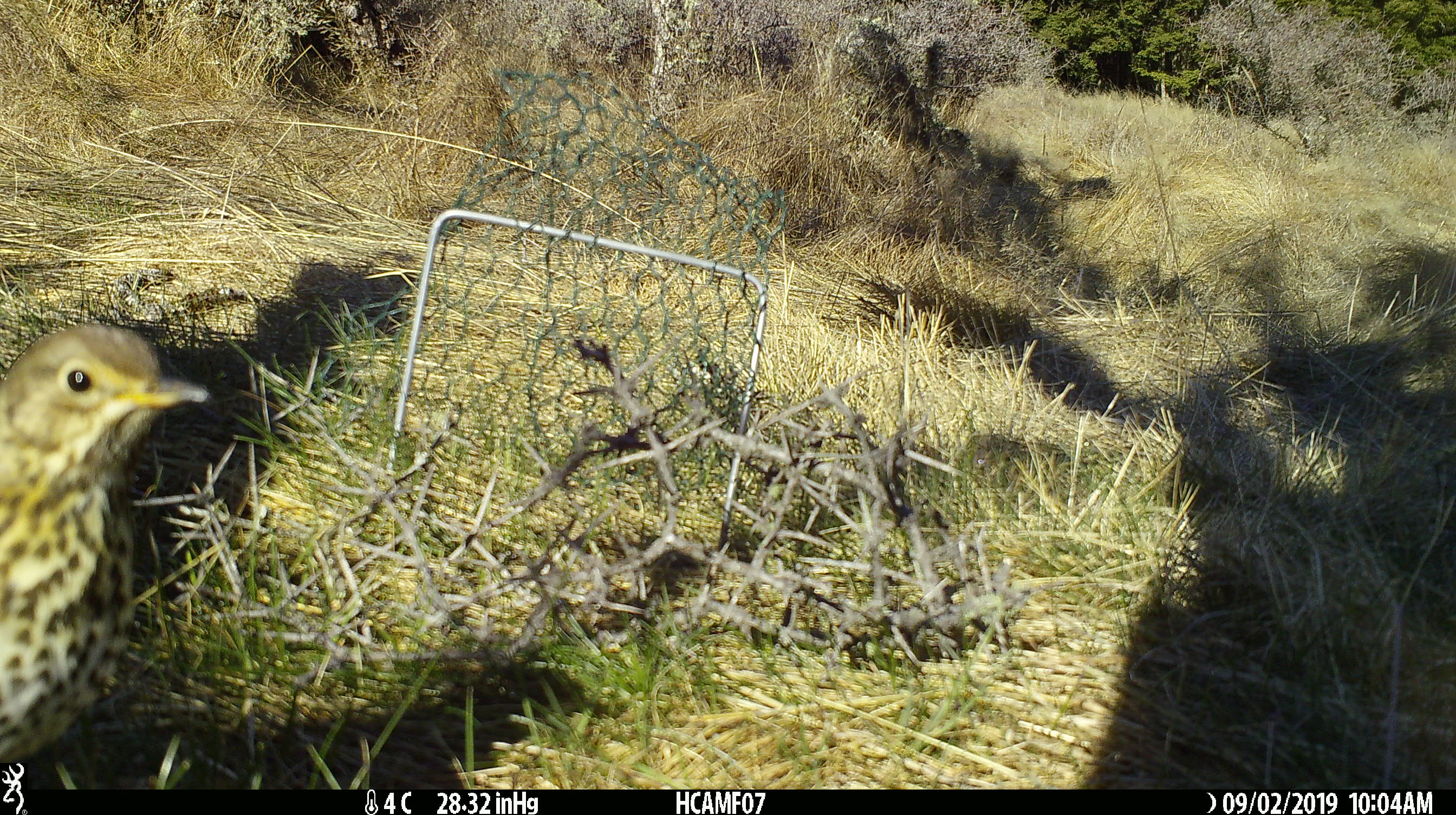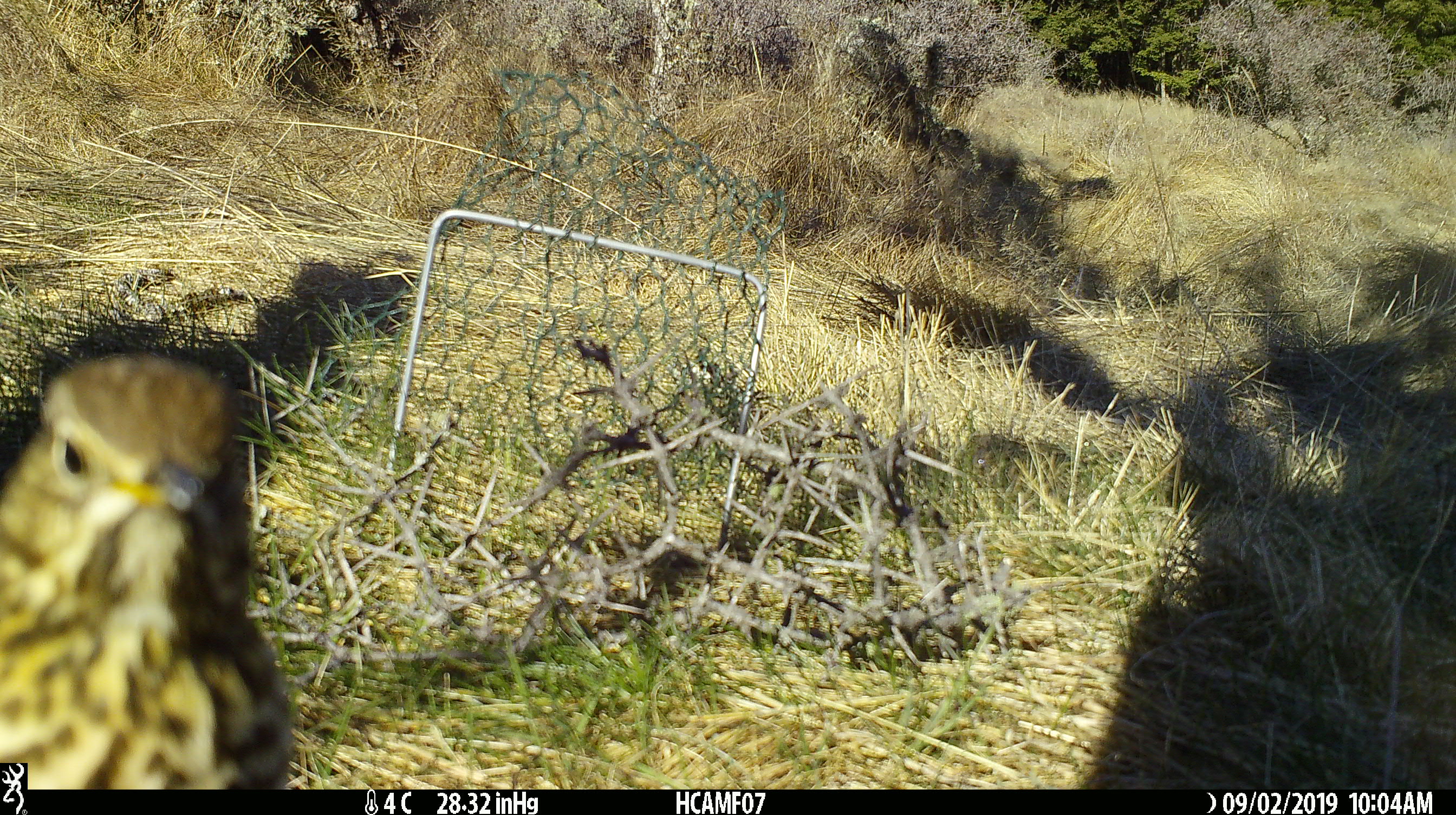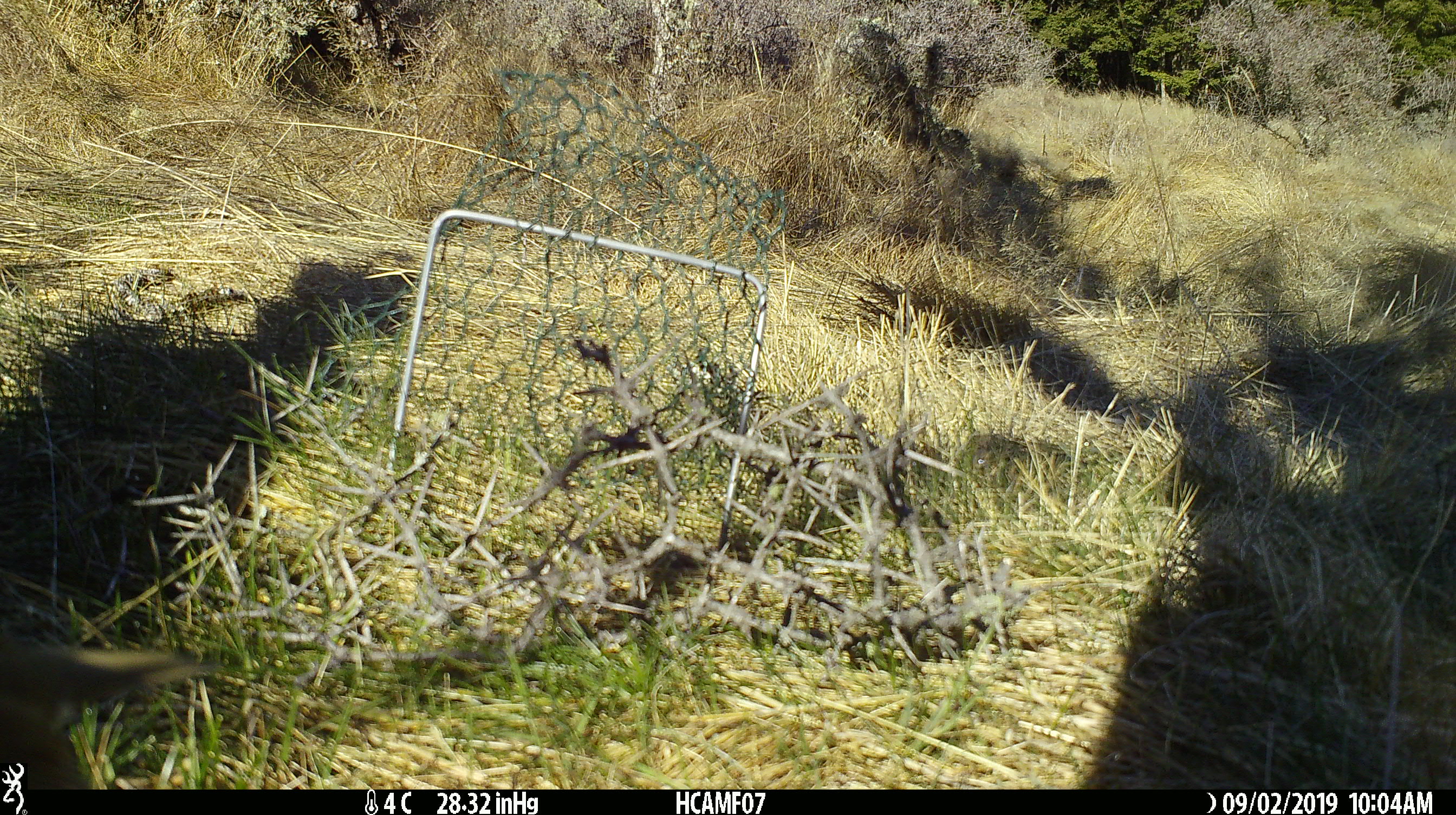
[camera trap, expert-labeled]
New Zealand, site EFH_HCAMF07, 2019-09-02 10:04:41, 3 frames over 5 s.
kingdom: Animalia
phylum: Chordata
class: Aves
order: Passeriformes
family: Turdidae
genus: Turdus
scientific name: Turdus philomelos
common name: song thrush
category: thrush